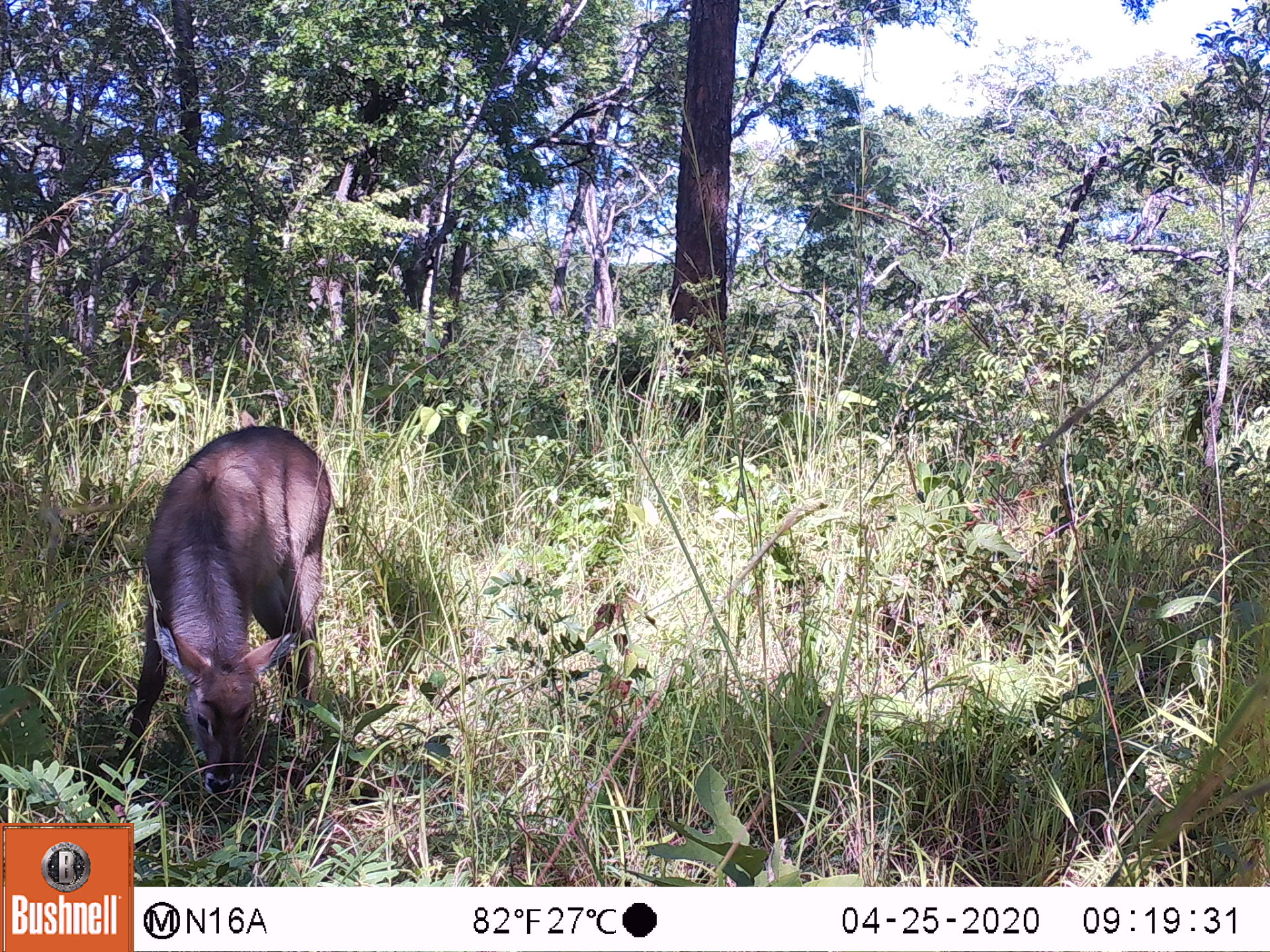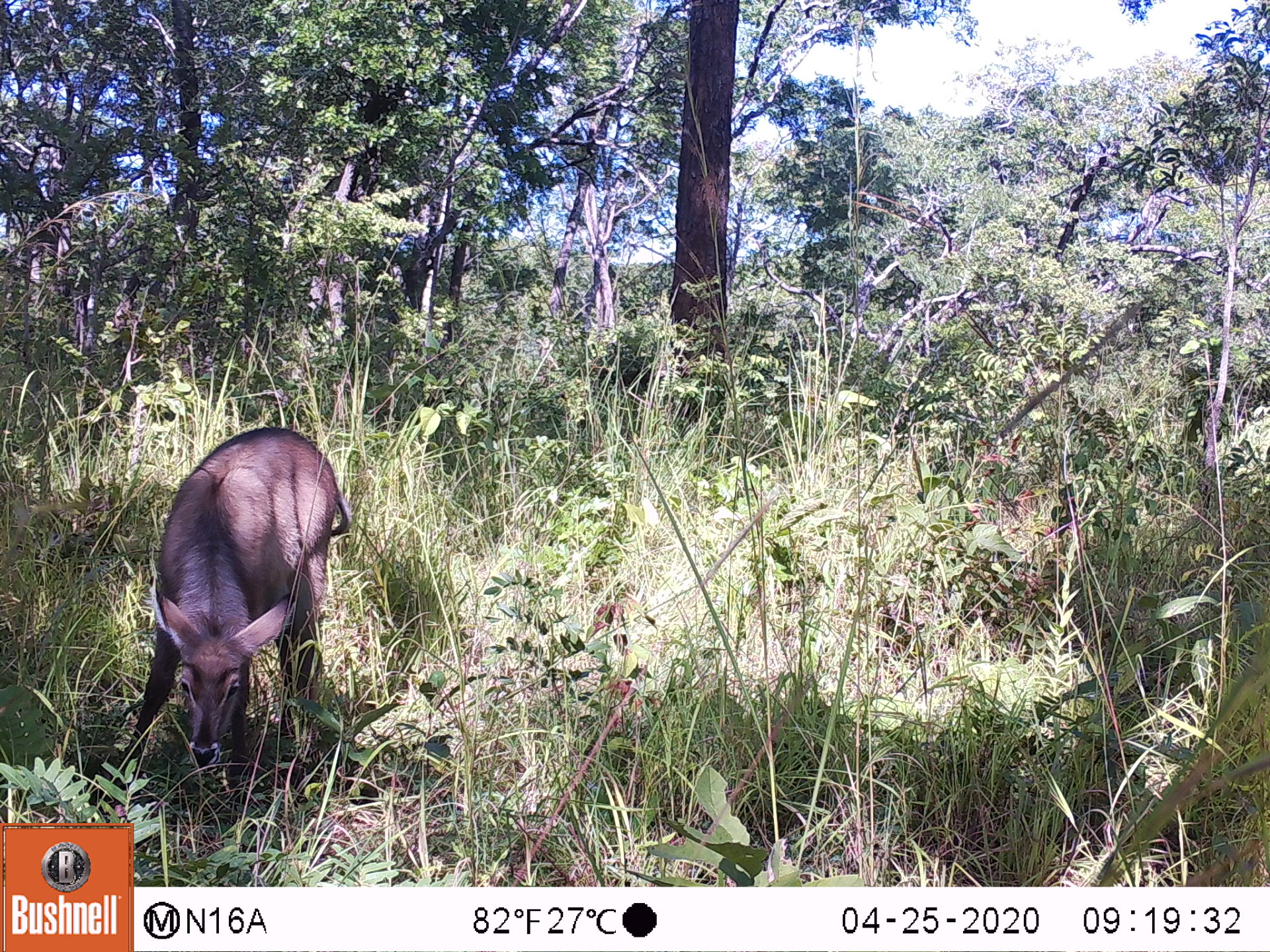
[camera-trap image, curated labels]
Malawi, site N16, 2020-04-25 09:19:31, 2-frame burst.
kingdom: Animalia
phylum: Chordata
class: Mammalia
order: Artiodactyla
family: Bovidae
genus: Kobus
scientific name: Kobus ellipsiprymnus ellipsiprymnus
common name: common waterbuck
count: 1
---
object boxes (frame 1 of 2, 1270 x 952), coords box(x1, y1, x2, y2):
common waterbuck: box(116, 417, 337, 794)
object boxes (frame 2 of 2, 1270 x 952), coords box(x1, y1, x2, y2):
common waterbuck: box(118, 419, 347, 782)